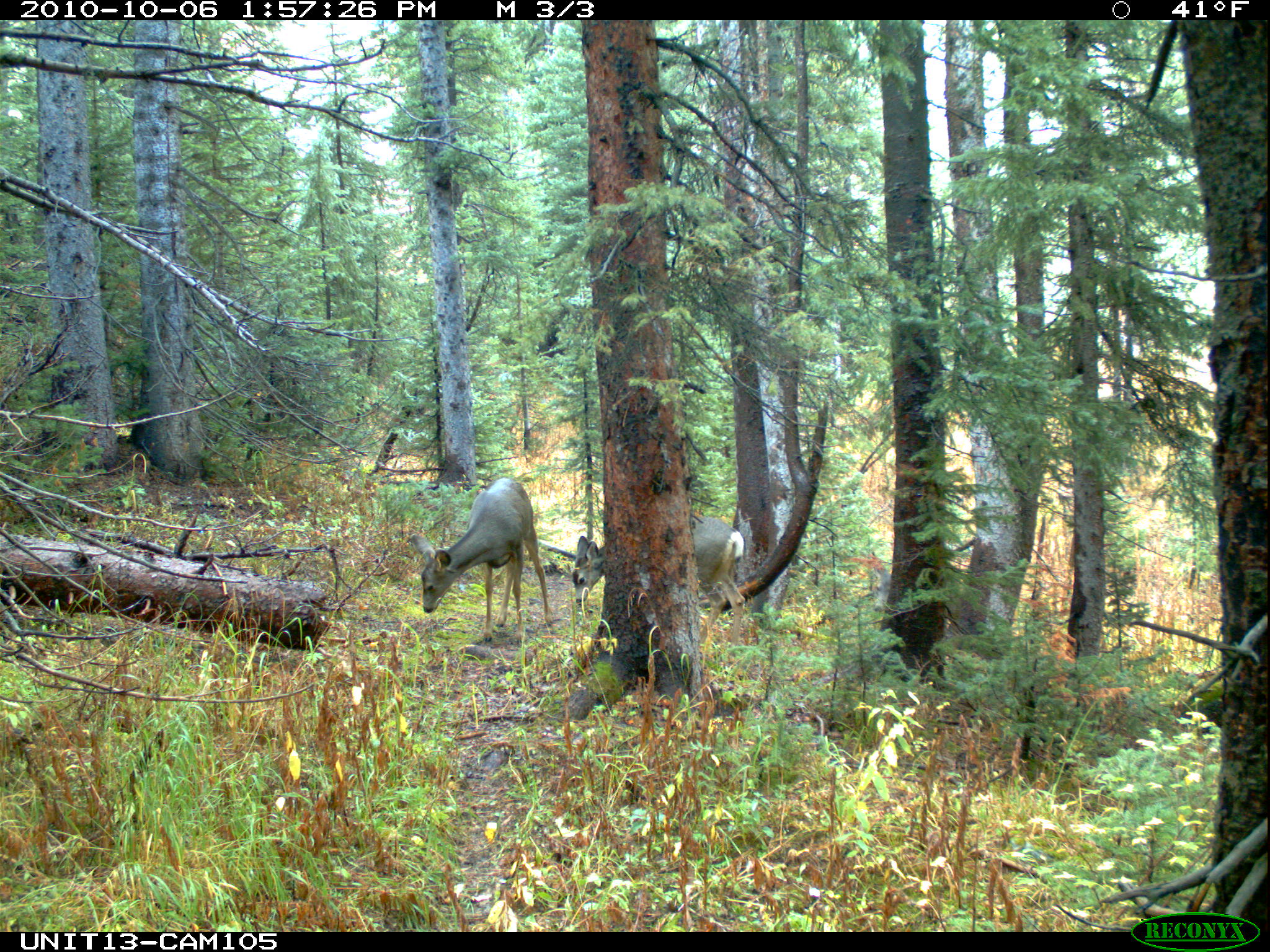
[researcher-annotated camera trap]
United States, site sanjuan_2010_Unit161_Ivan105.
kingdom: Animalia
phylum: Chordata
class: Mammalia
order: Artiodactyla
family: Cervidae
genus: Odocoileus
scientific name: Odocoileus hemionus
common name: mule deer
Odocoileus hemionus (mule deer).